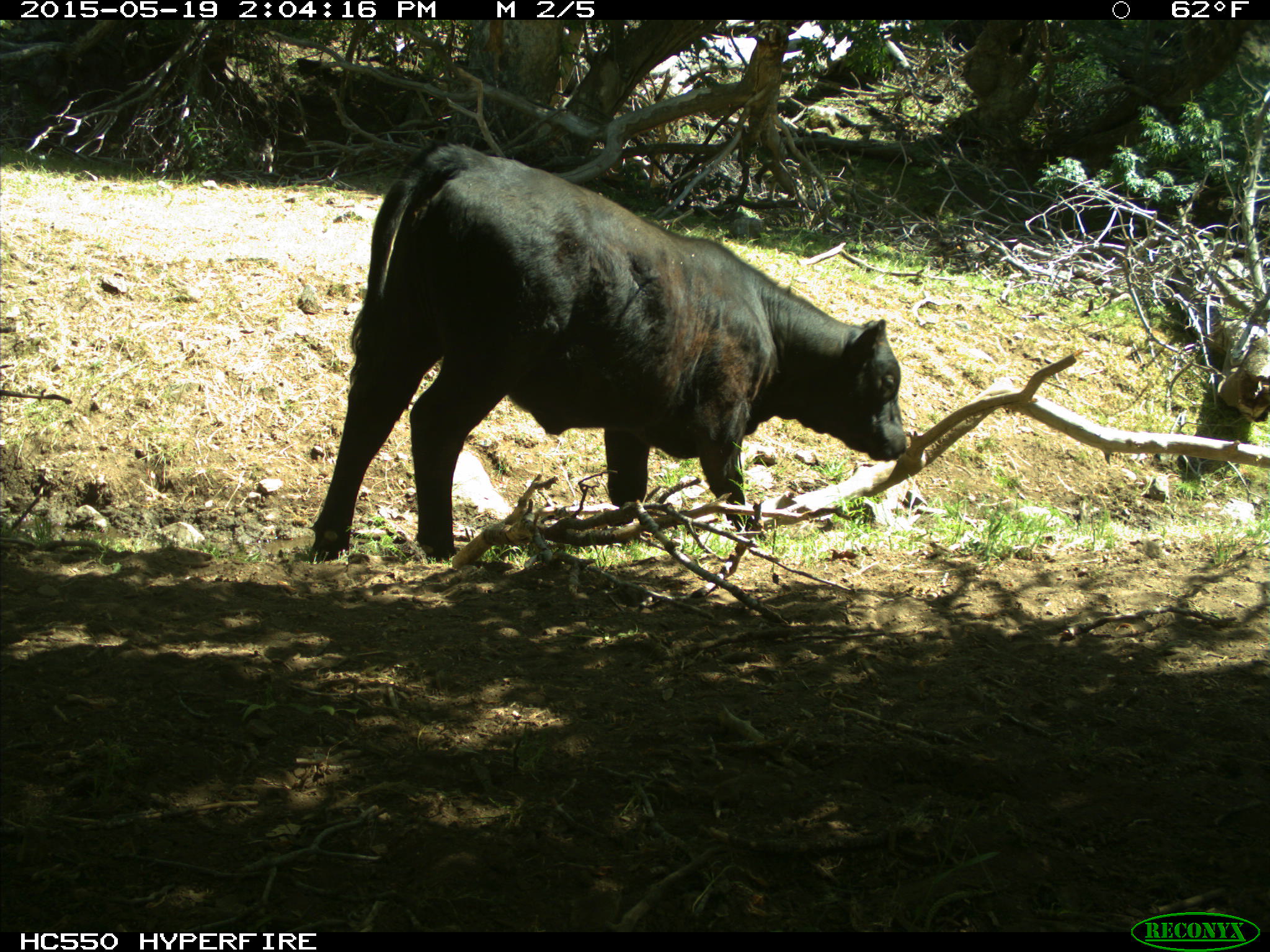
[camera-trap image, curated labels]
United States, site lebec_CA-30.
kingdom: Animalia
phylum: Chordata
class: Mammalia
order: Artiodactyla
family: Bovidae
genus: Bos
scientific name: Bos taurus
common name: domestic cow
Bos taurus (domestic cow).